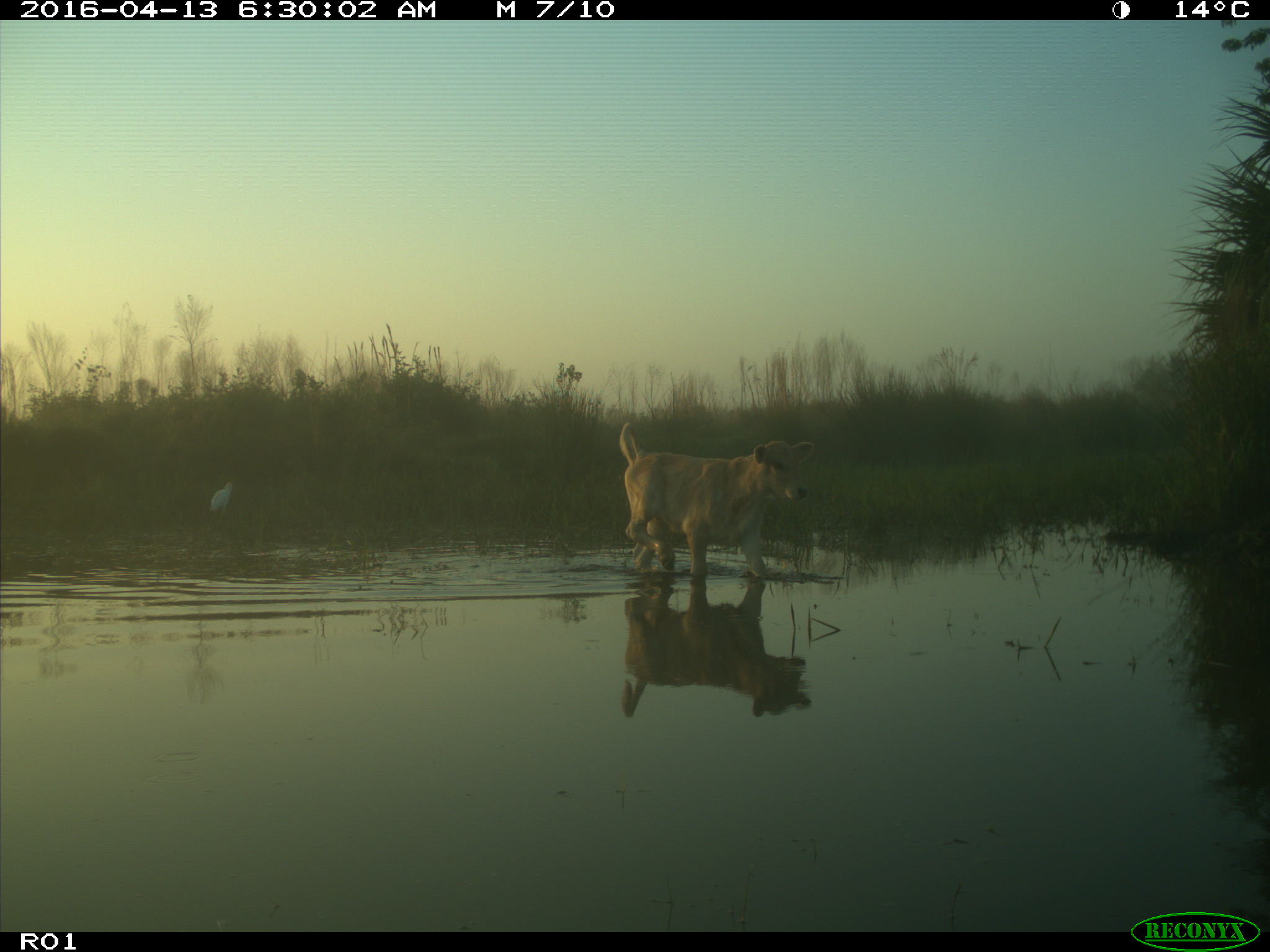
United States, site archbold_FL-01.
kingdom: Animalia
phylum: Chordata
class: Mammalia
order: Artiodactyla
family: Bovidae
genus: Bos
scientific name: Bos taurus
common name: domestic cow